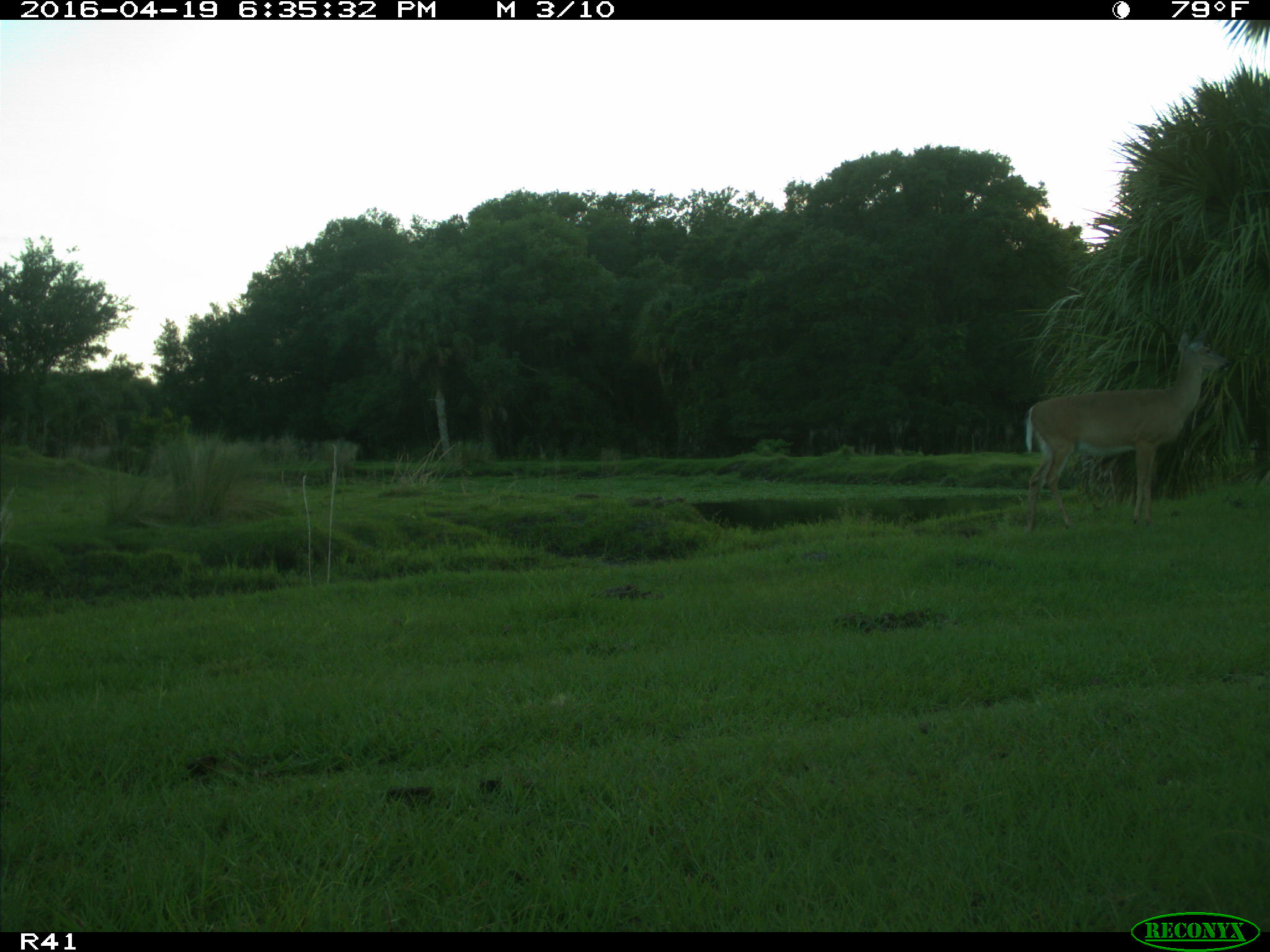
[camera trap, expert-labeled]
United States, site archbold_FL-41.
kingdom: Animalia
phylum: Chordata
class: Mammalia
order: Artiodactyla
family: Cervidae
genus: Odocoileus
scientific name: Odocoileus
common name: deer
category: unidentified deer